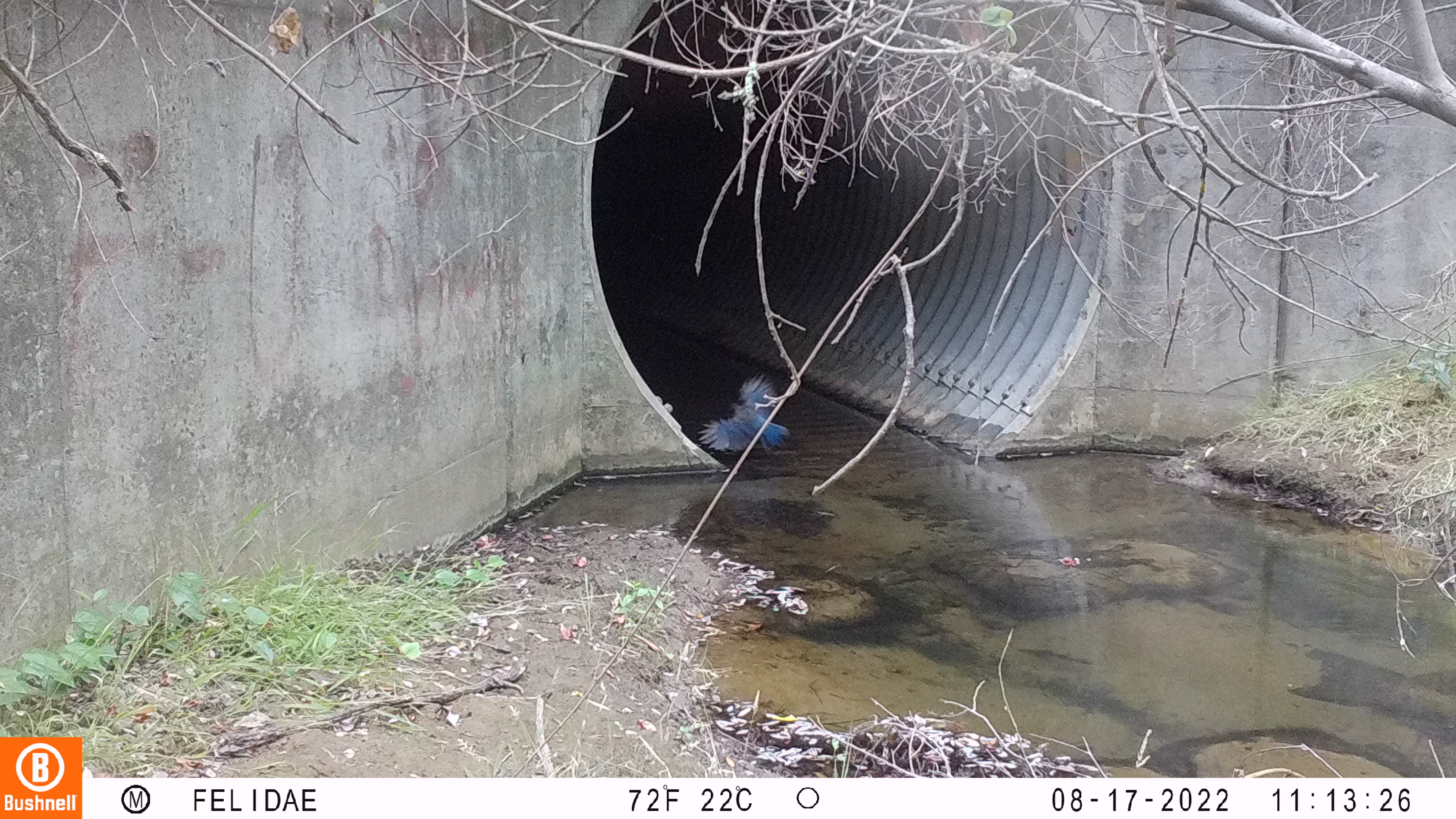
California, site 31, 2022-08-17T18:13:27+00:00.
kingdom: Animalia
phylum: Chordata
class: Aves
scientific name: Aves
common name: bird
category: unknown bird